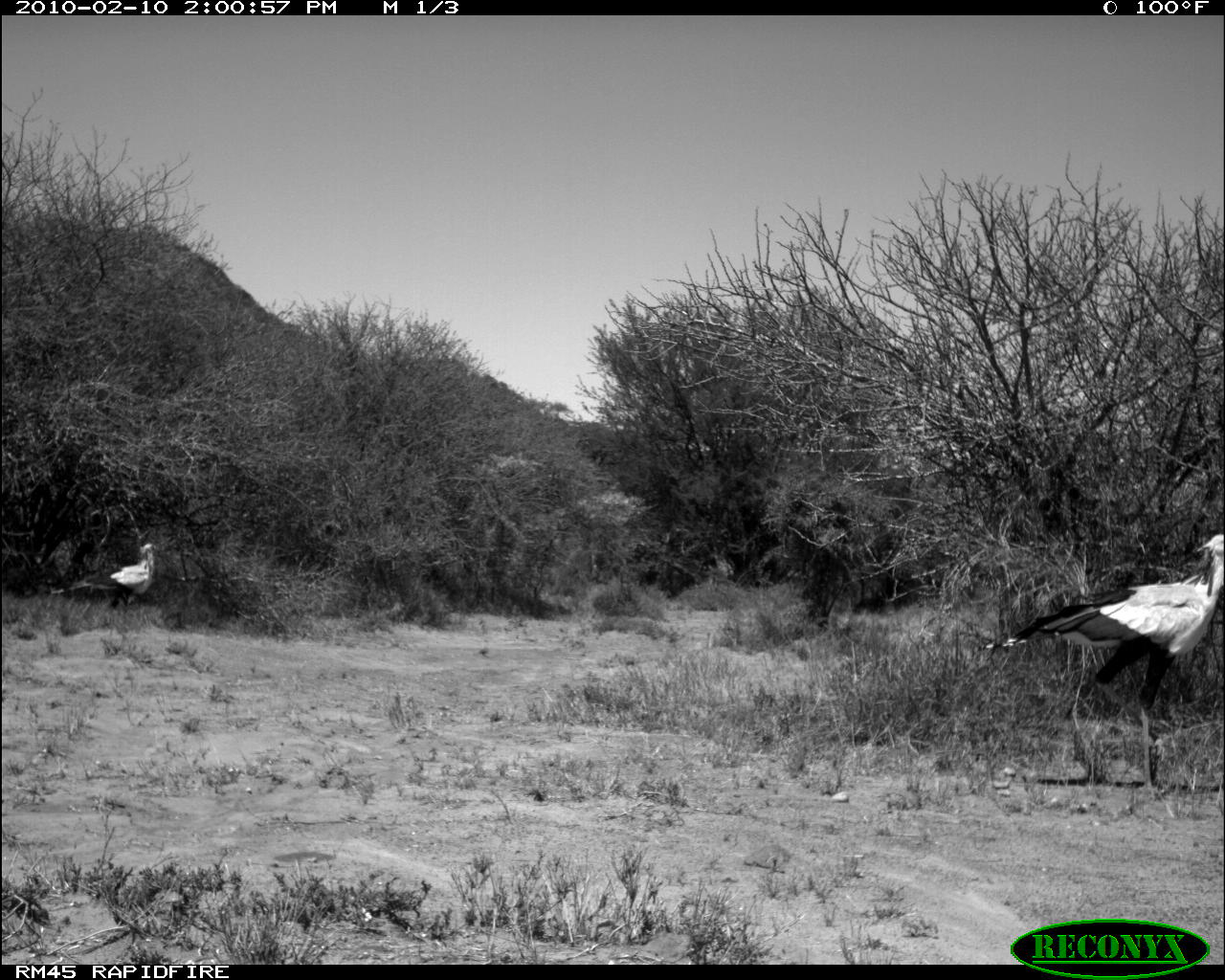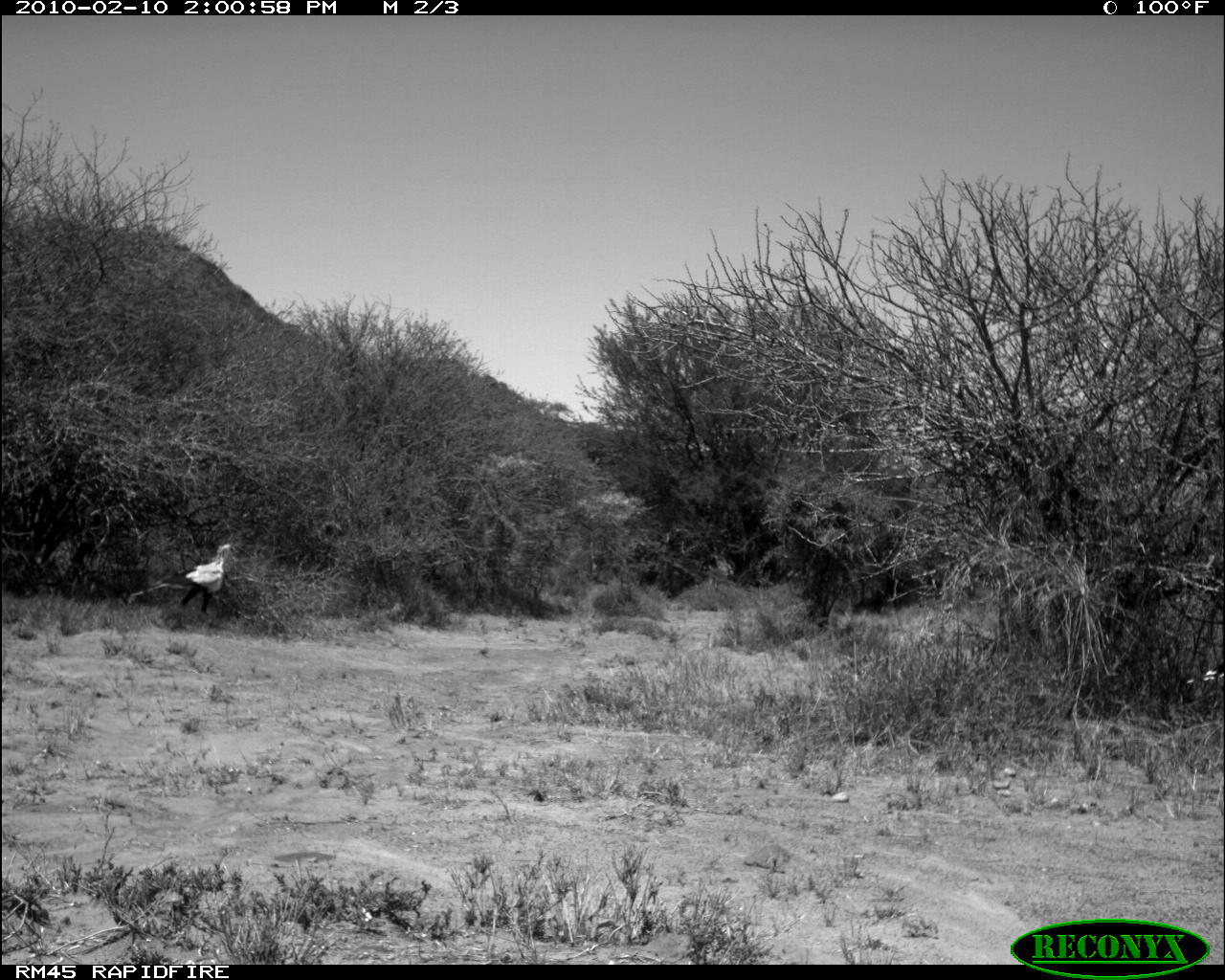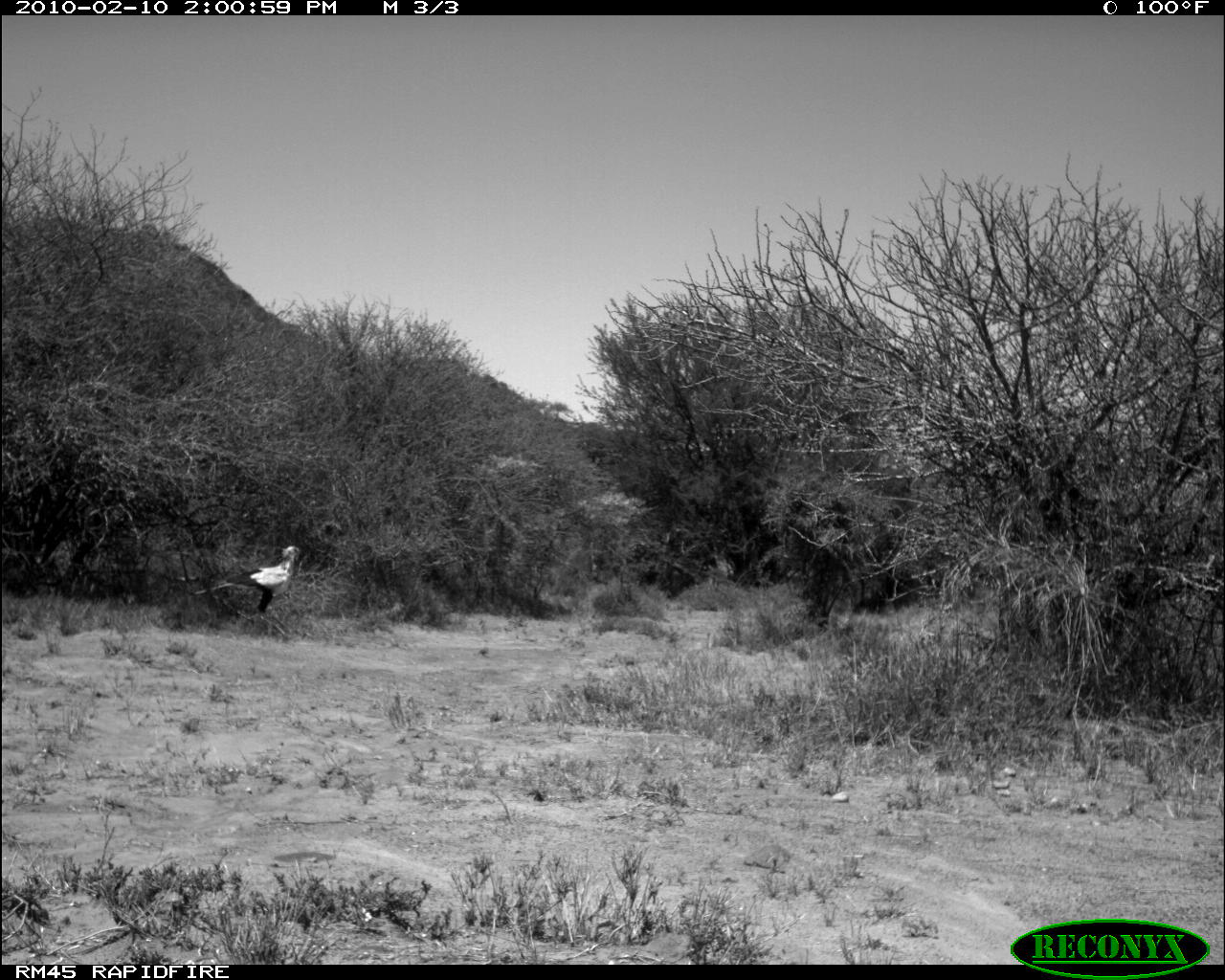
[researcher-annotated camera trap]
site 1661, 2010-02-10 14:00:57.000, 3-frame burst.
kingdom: Animalia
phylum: Chordata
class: Aves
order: Accipitriformes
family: Sagittariidae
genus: Sagittarius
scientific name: Sagittarius serpentarius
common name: secretarybird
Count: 2.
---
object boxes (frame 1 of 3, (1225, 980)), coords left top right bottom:
sagittarius serpentarius: 976 533 1223 798; 51 542 159 622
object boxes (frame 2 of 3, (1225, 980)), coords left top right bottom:
sagittarius serpentarius: 181 543 236 614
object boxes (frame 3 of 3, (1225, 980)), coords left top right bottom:
sagittarius serpentarius: 194 544 300 617